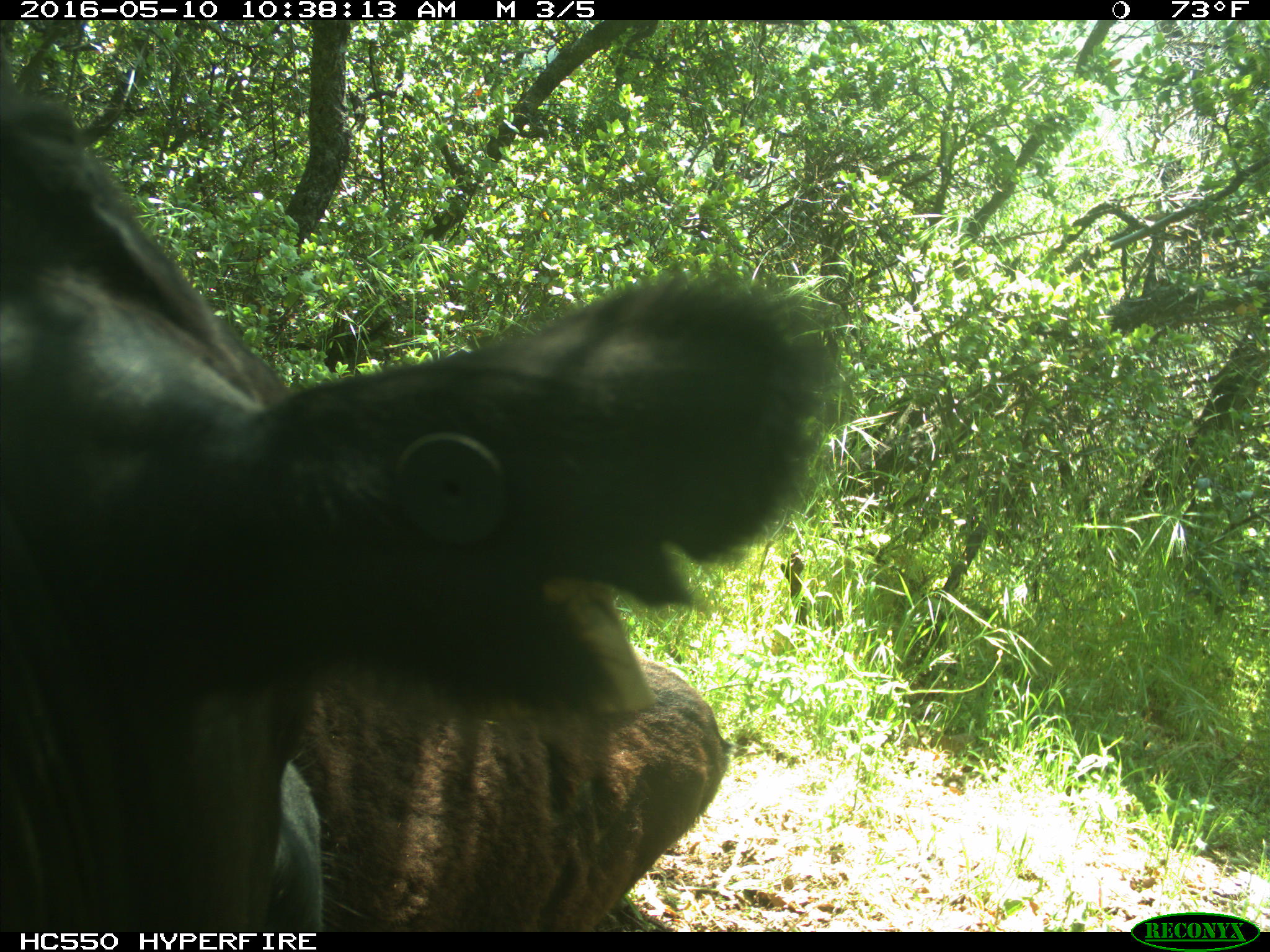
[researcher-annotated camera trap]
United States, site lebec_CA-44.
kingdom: Animalia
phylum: Chordata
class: Mammalia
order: Artiodactyla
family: Bovidae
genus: Bos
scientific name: Bos taurus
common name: domestic cow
Bos taurus (domestic cow).